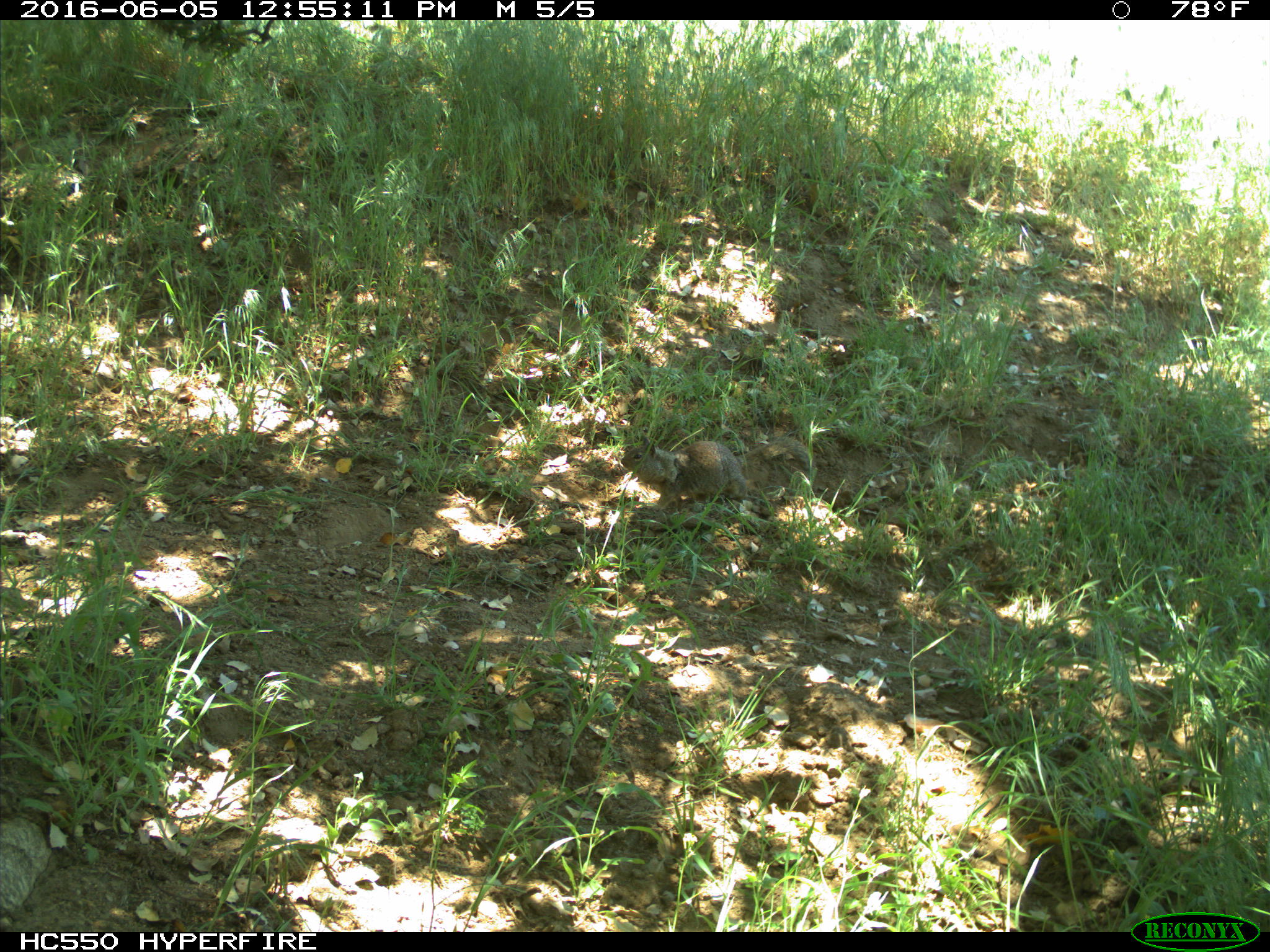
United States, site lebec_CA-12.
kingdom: Animalia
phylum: Chordata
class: Mammalia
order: Rodentia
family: Sciuridae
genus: Otospermophilus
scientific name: Otospermophilus beecheyi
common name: california ground squirrel